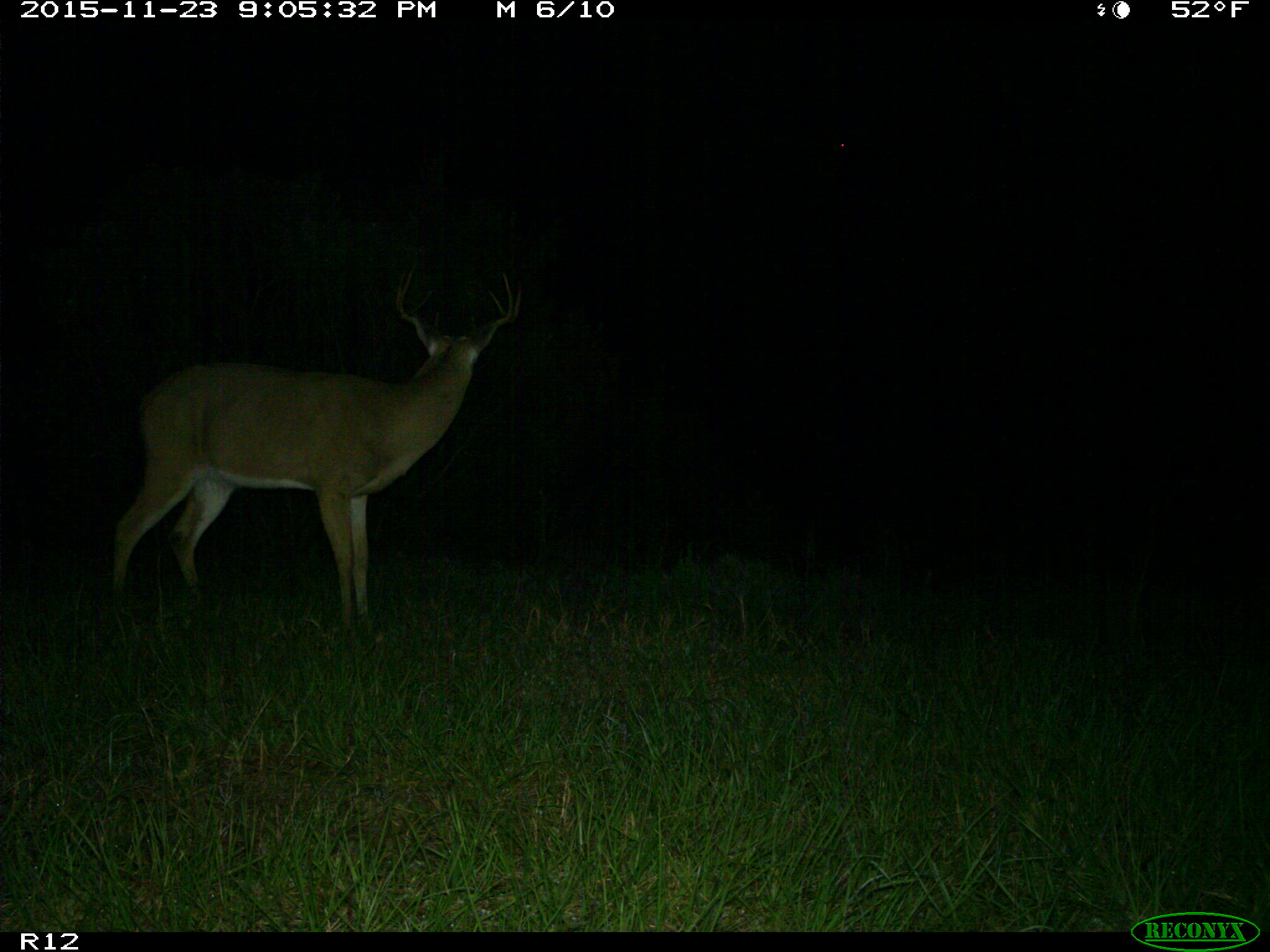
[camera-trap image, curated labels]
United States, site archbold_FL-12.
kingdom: Animalia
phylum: Chordata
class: Mammalia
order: Artiodactyla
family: Cervidae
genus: Odocoileus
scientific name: Odocoileus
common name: deer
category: unidentified deer